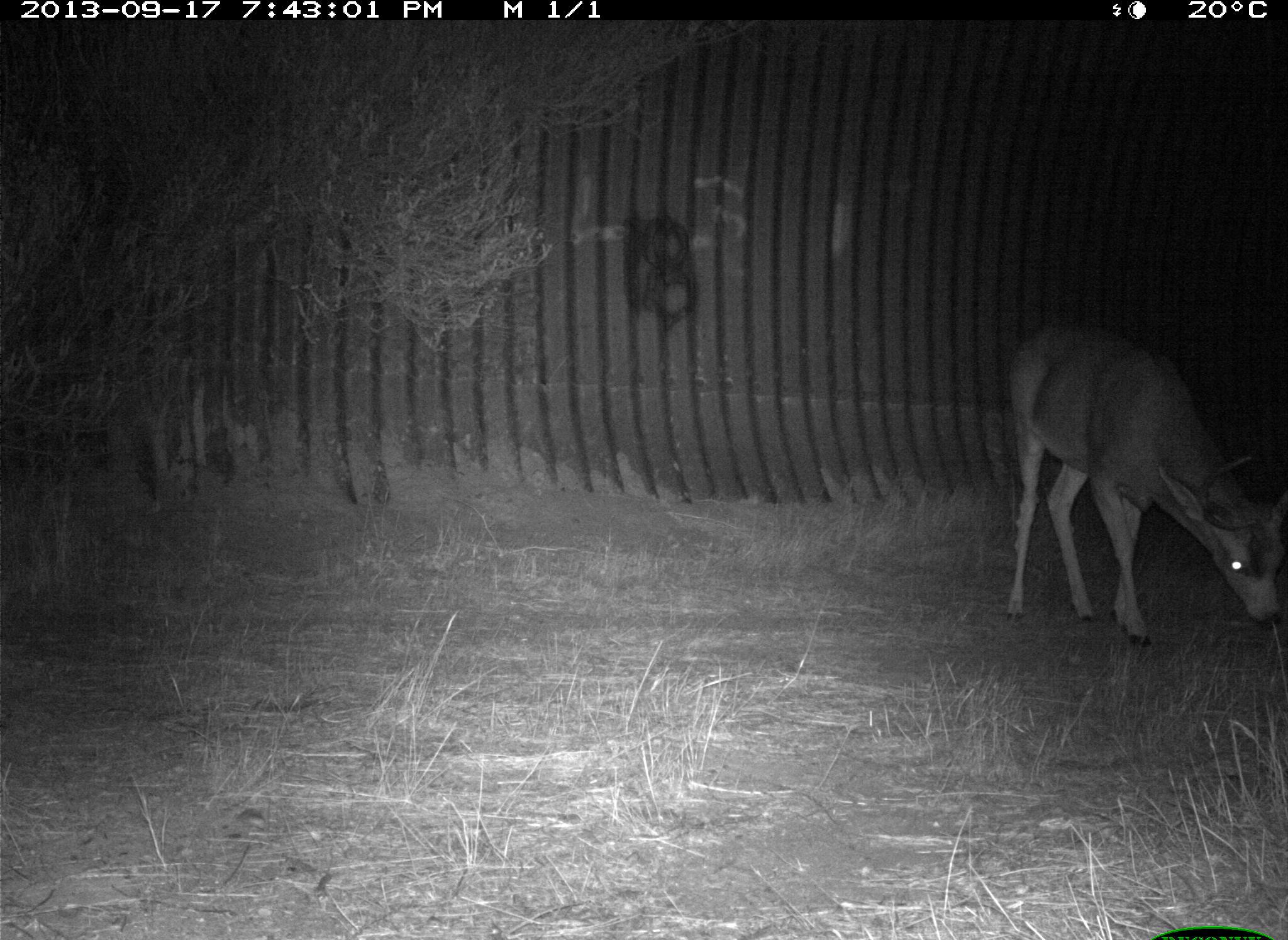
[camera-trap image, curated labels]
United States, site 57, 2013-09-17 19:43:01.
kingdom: Animalia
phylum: Chordata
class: Mammalia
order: Artiodactyla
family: Cervidae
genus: Odocoileus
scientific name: Odocoileus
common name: deer